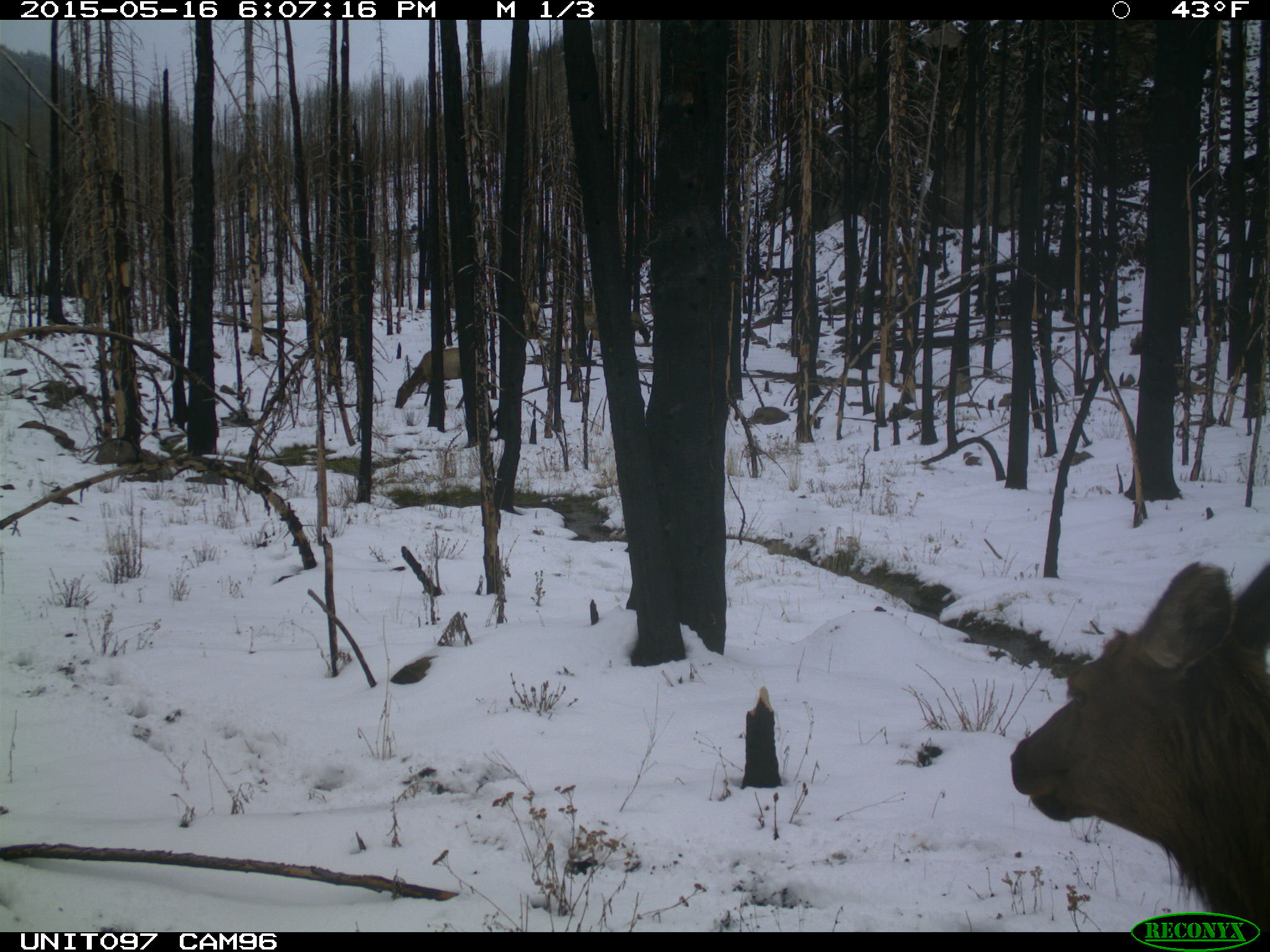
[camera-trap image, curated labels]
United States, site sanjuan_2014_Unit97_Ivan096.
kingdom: Animalia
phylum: Chordata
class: Mammalia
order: Artiodactyla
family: Cervidae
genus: Cervus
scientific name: Cervus elaphus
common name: red deer